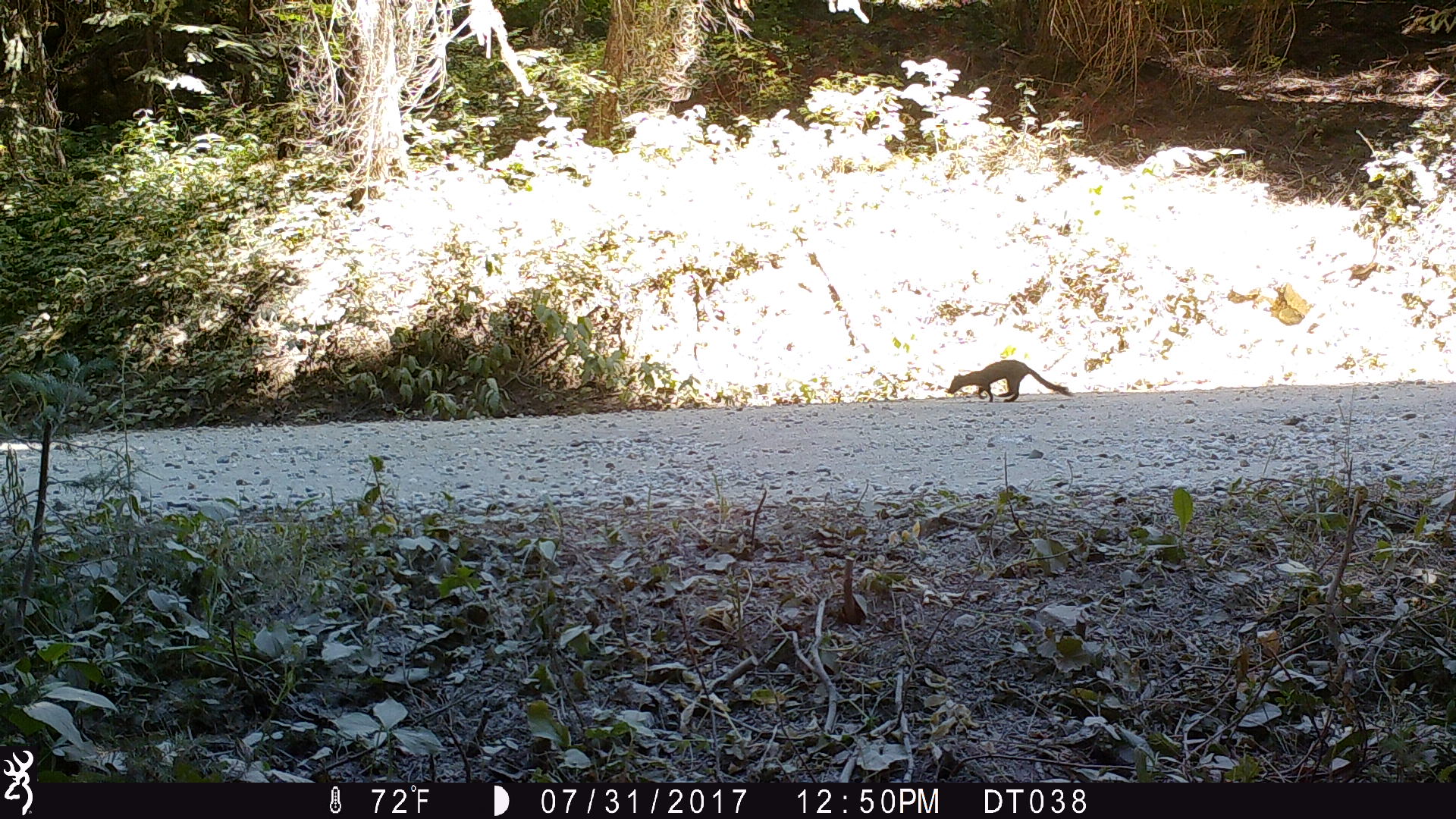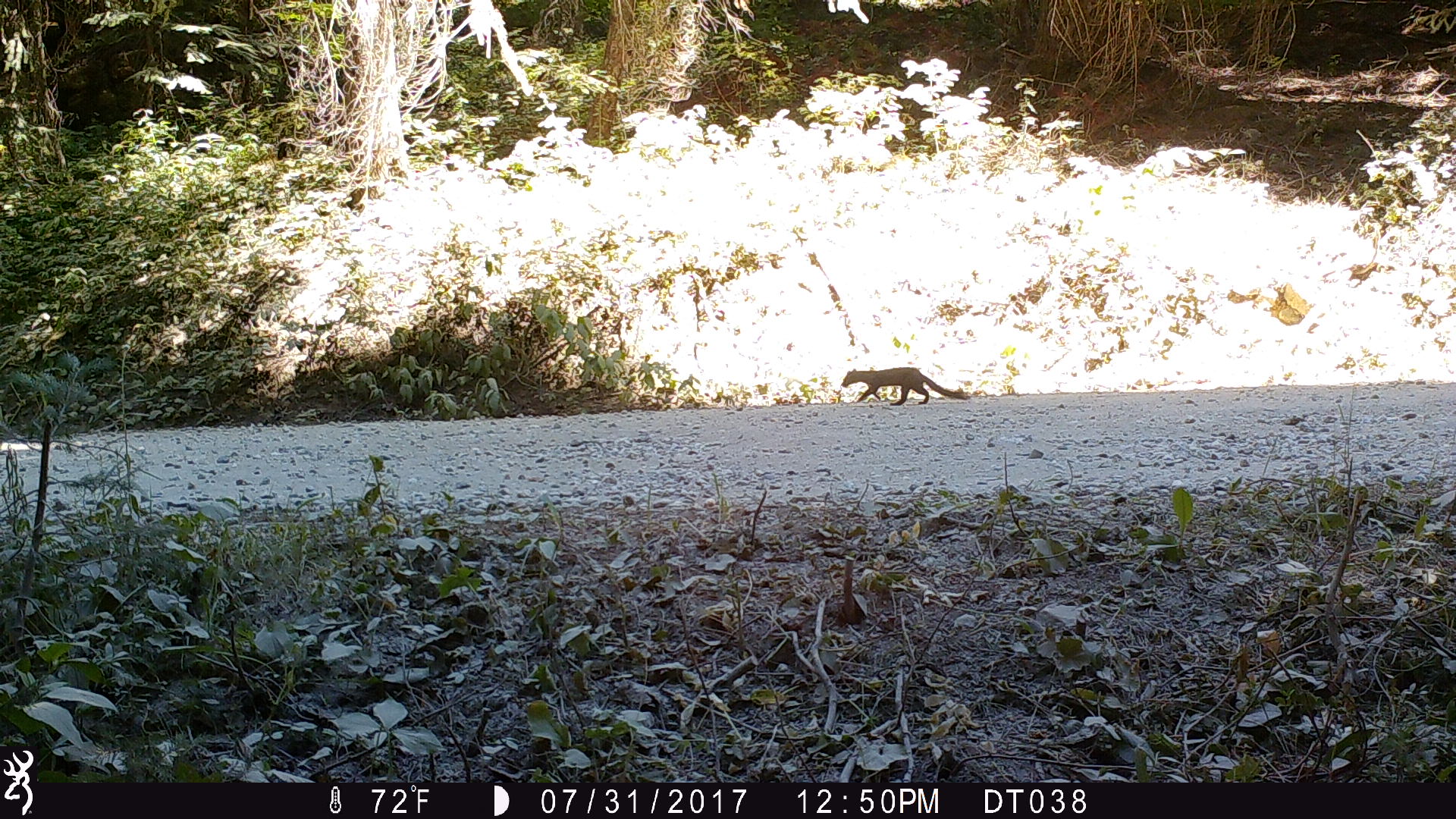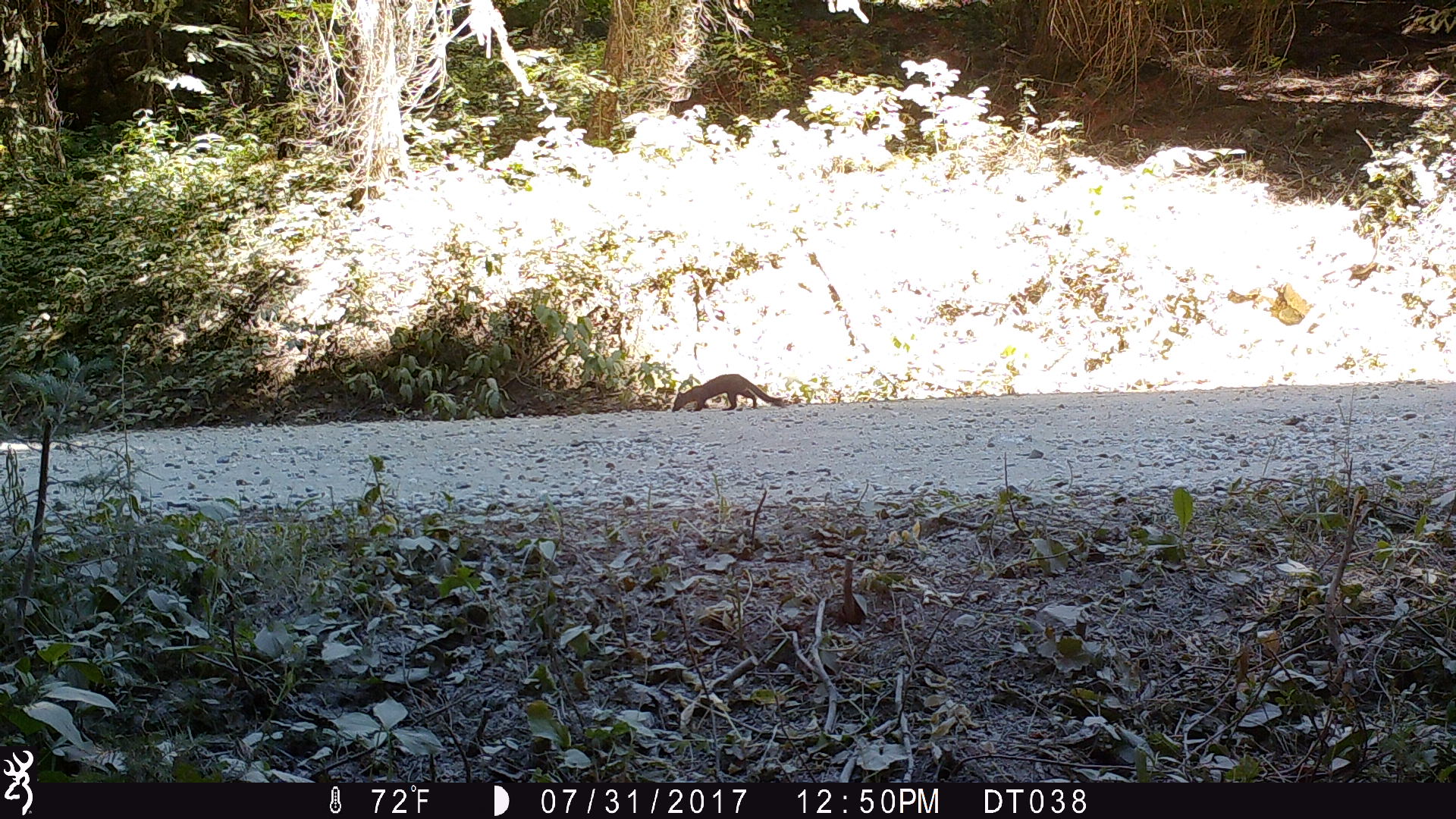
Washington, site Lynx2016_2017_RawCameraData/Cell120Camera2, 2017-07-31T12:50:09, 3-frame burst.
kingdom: Animalia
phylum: Chordata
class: Mammalia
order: Carnivora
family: Mustelidae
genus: Martes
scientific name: Martes americana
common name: american marten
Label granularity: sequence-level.